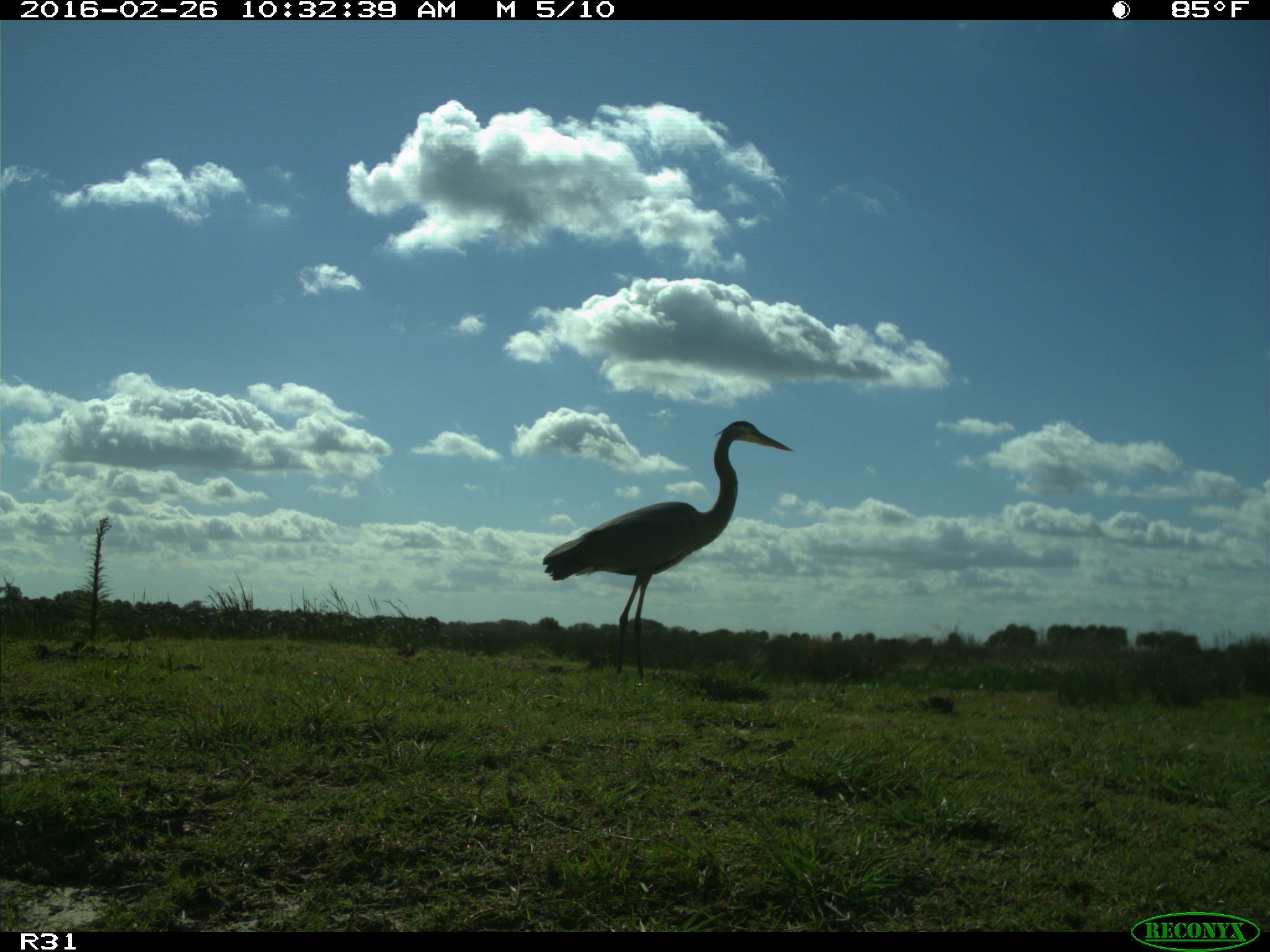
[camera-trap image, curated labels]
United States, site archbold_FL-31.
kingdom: Animalia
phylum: Chordata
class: Aves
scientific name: Aves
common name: birds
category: unidentified bird